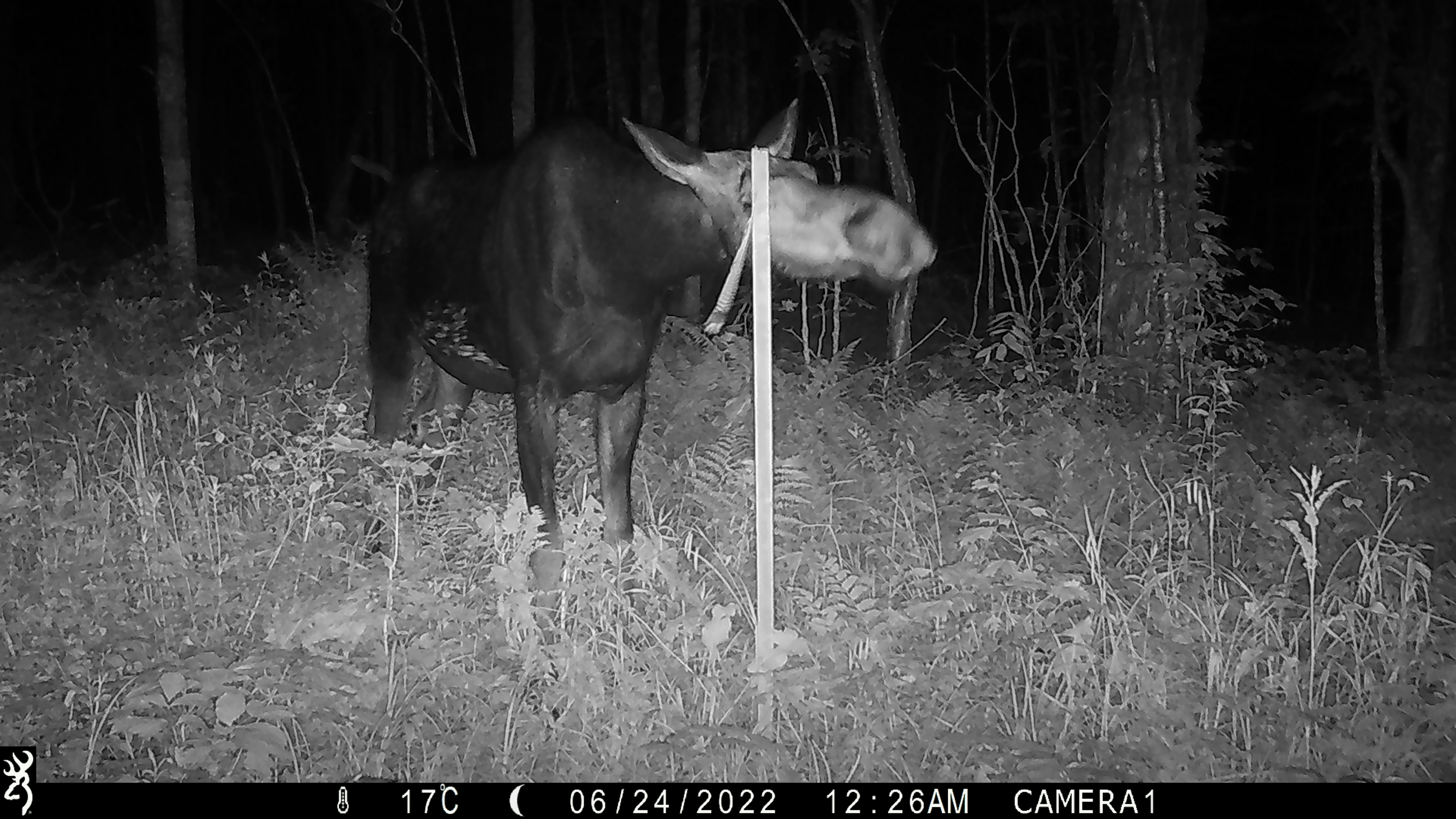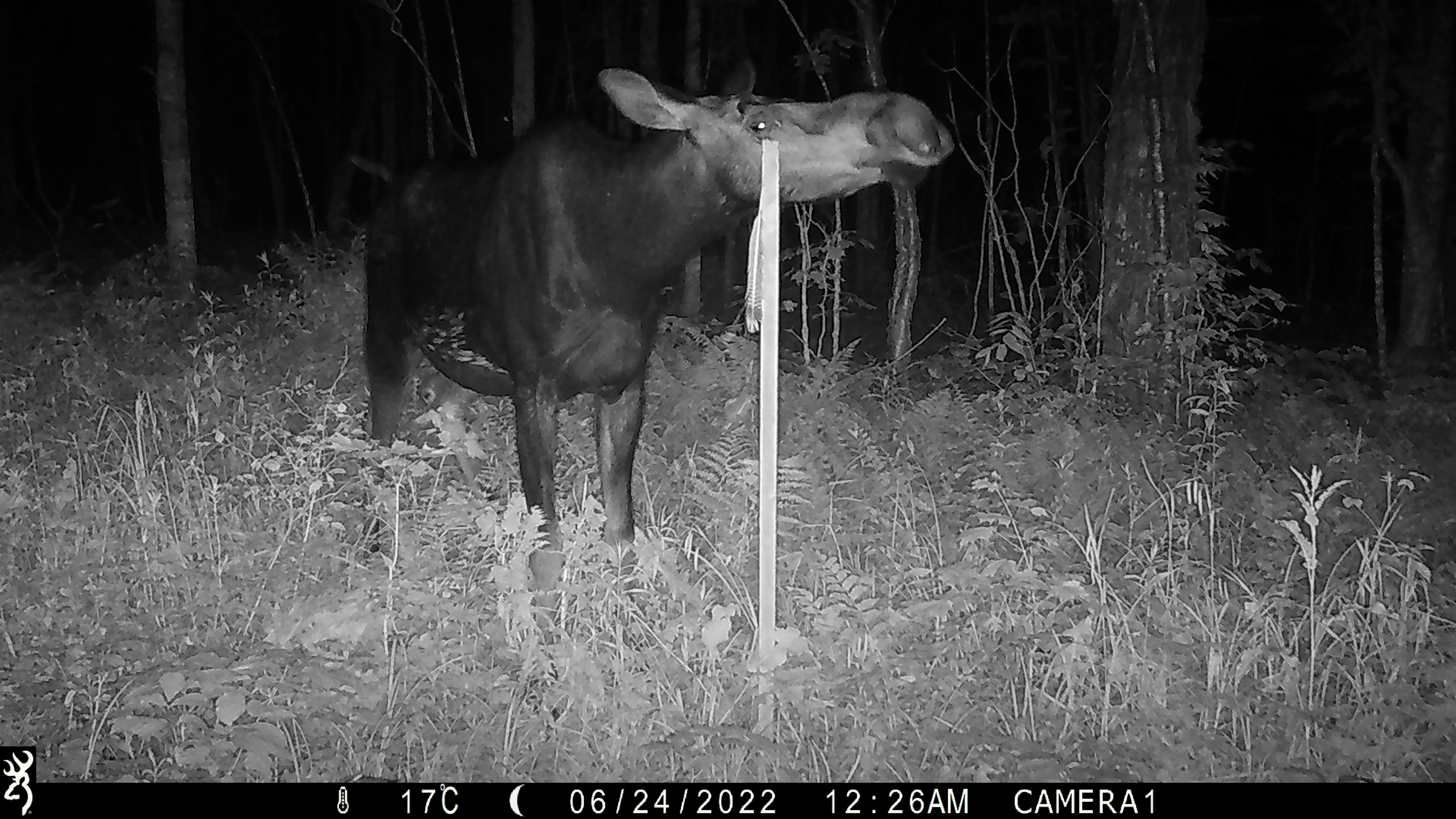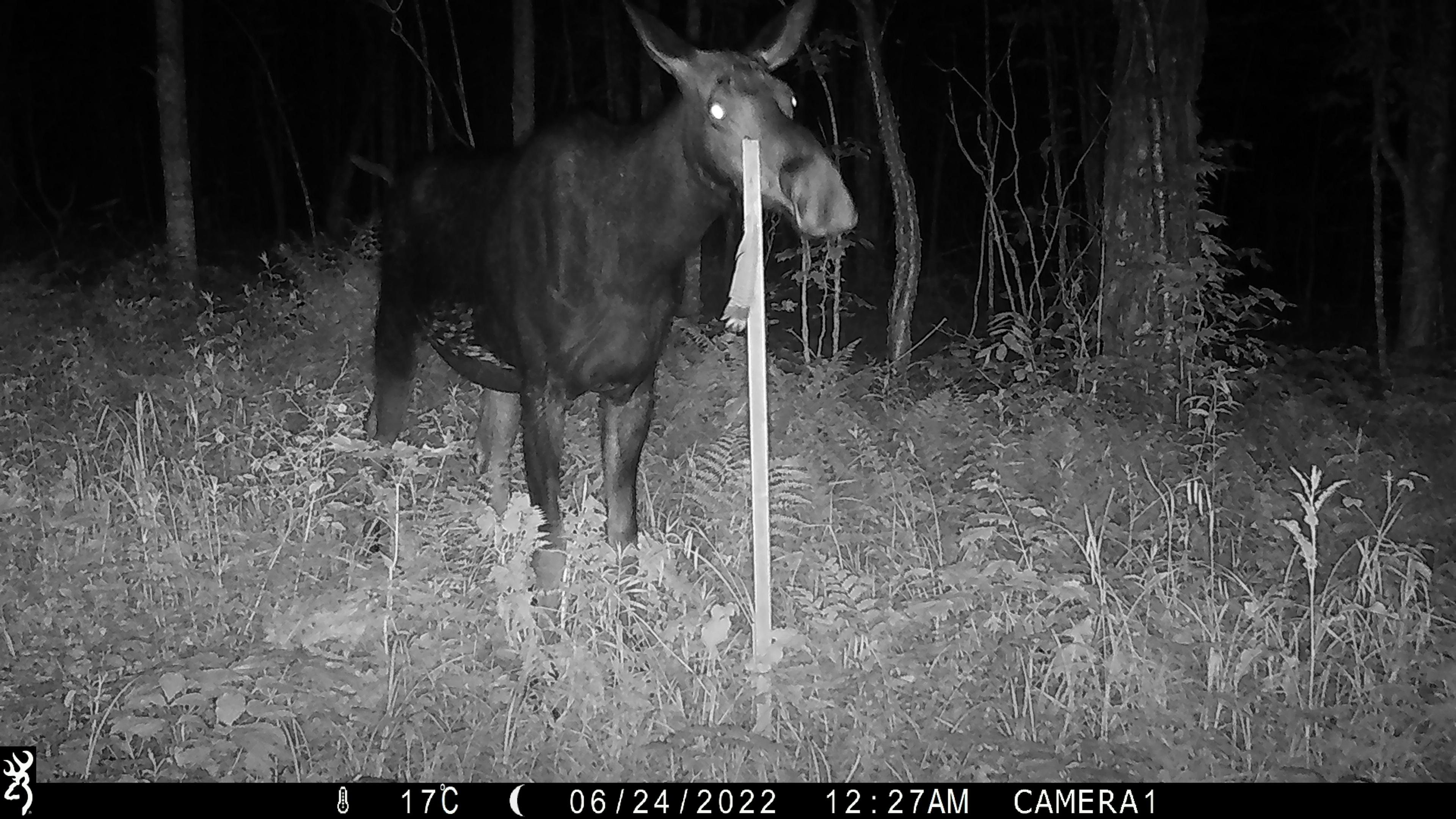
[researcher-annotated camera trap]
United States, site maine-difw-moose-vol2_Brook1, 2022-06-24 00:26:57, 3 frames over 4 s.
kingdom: Animalia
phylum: Chordata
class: Mammalia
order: Artiodactyla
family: Cervidae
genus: Alces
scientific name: Alces alces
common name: moose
Moose (Alces alces).